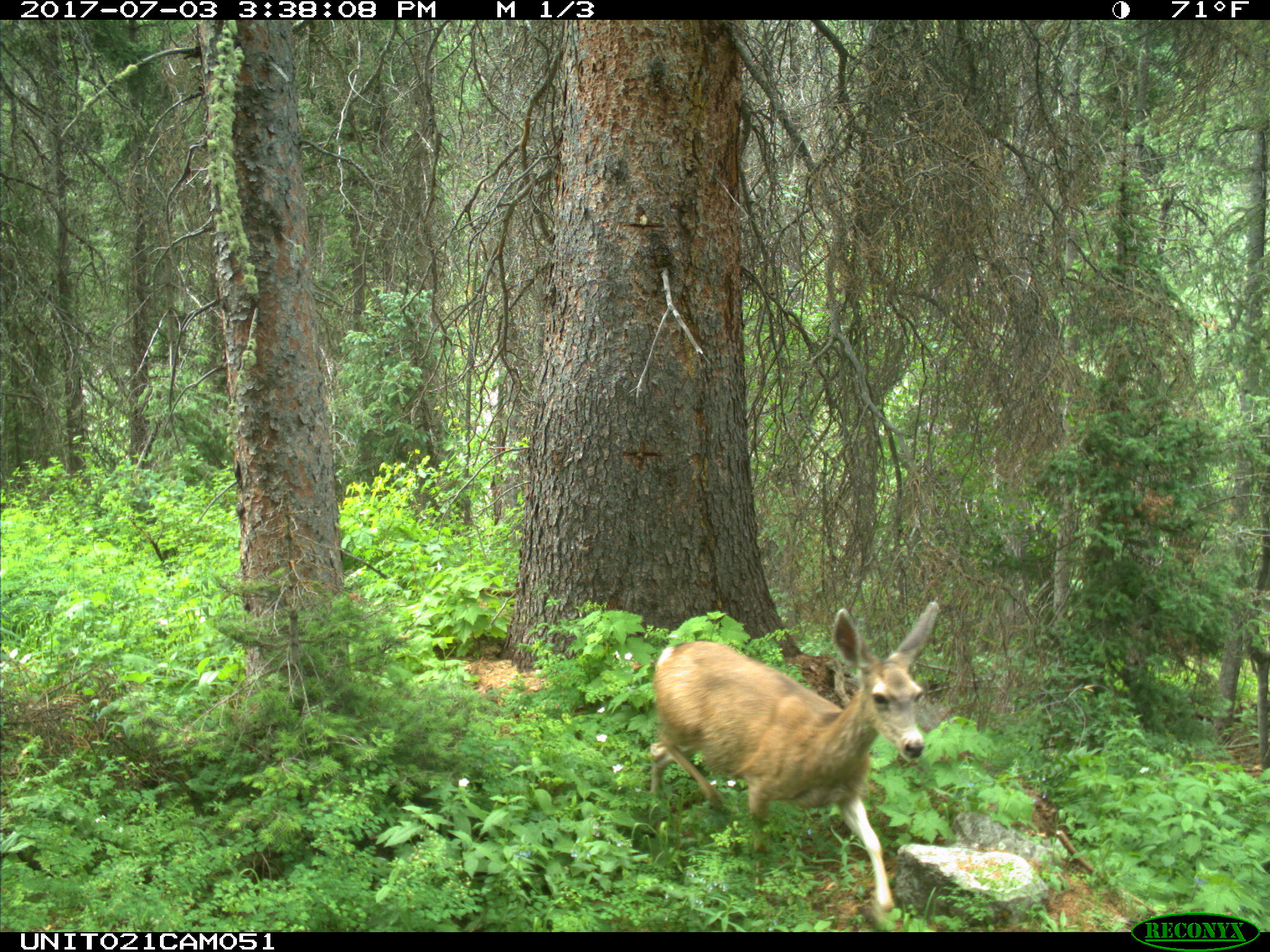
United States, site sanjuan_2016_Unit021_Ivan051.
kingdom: Animalia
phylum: Chordata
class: Mammalia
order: Artiodactyla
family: Cervidae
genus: Odocoileus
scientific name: Odocoileus hemionus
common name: mule deer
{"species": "Odocoileus hemionus (mule deer)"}